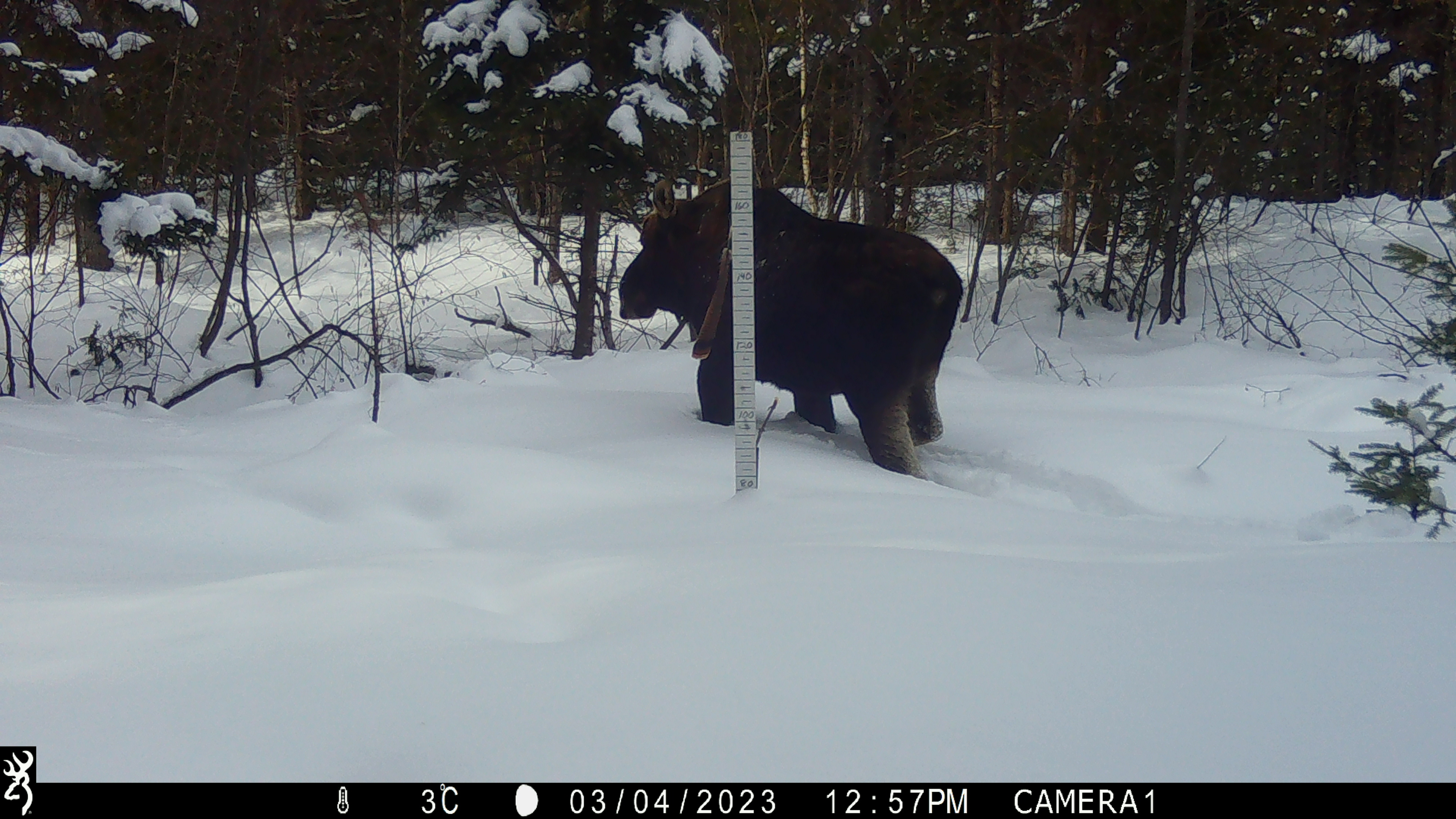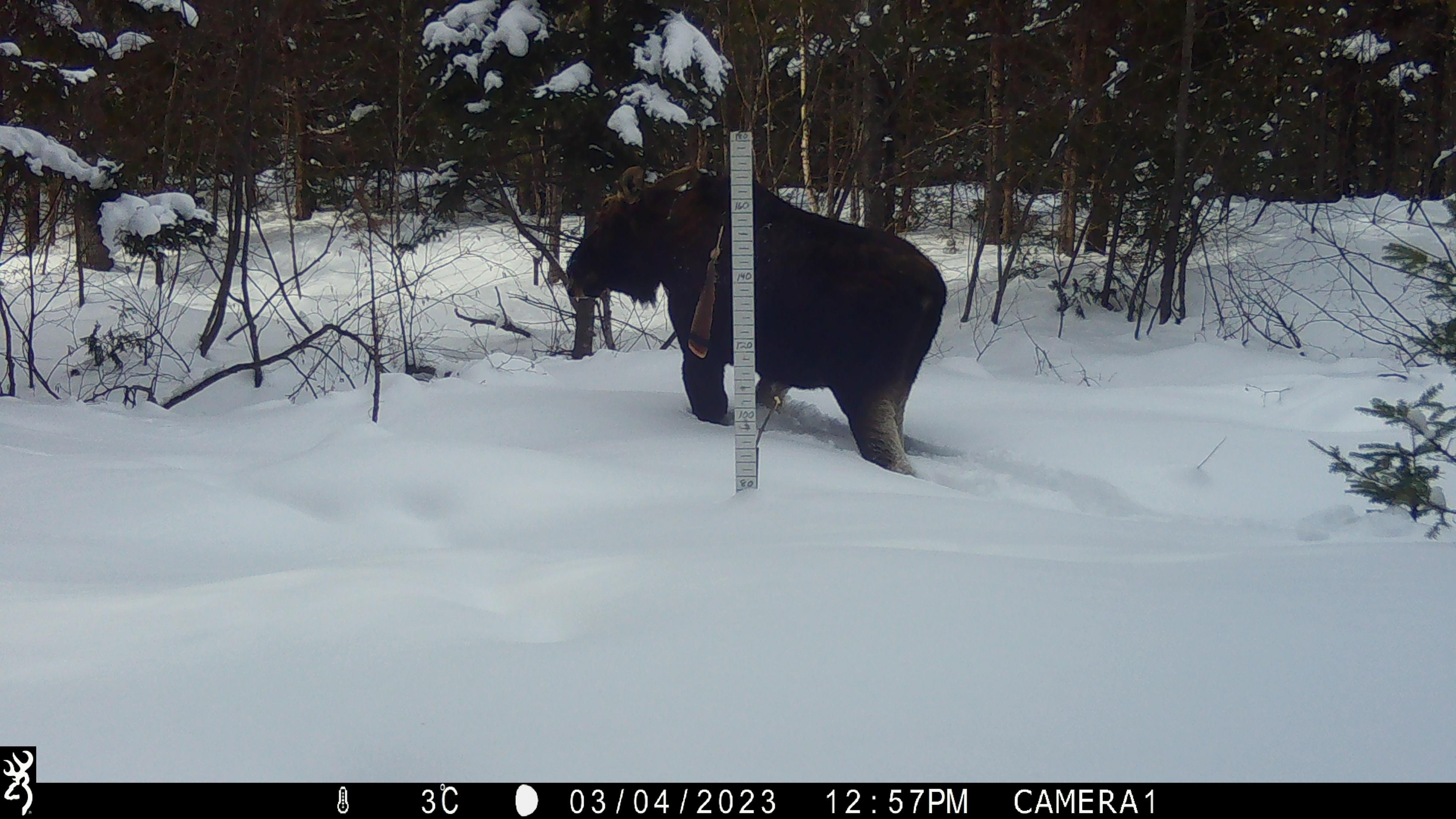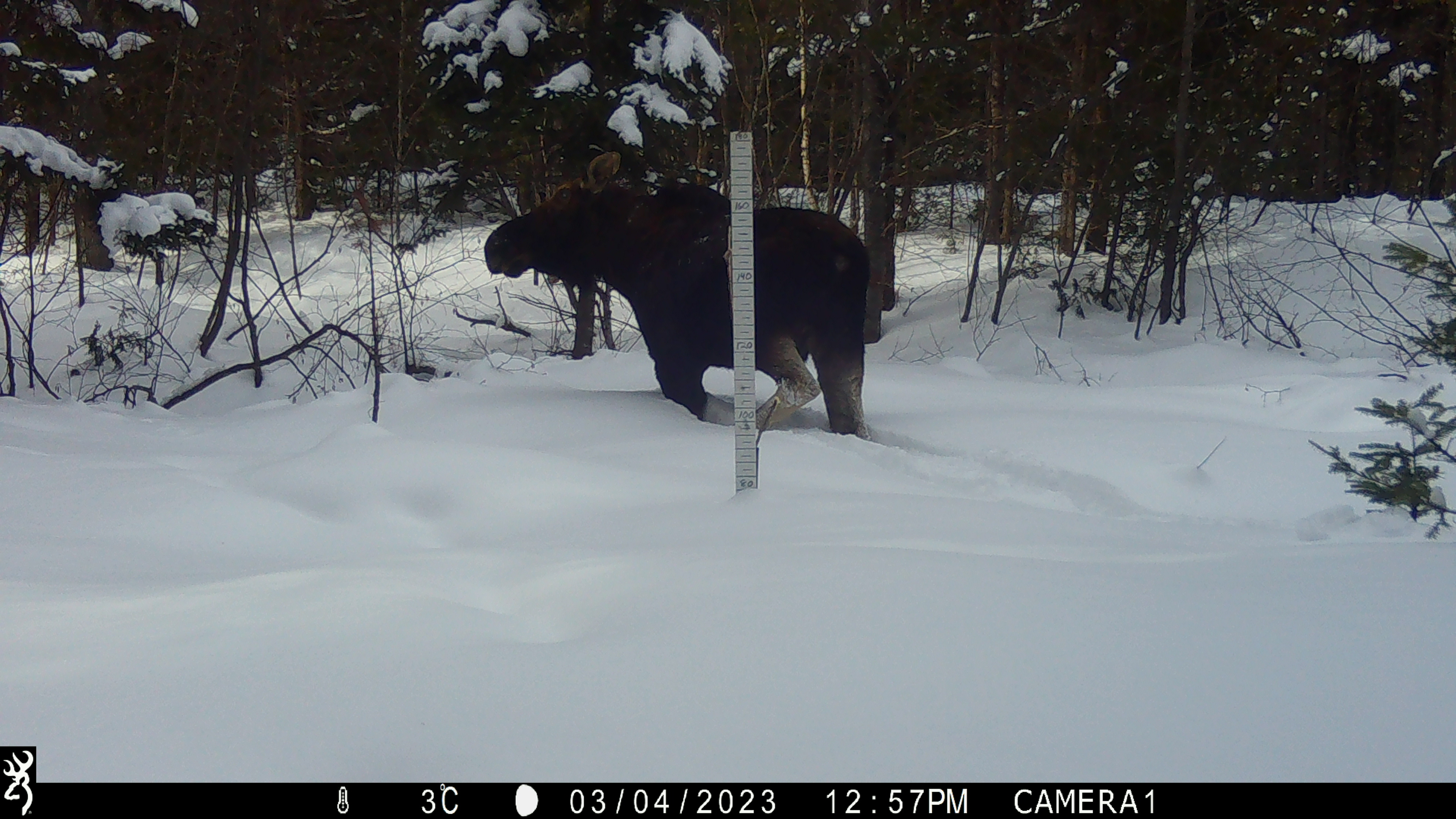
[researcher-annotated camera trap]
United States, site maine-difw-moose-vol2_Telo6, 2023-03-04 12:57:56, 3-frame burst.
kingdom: Animalia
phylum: Chordata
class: Mammalia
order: Artiodactyla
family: Cervidae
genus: Alces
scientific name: Alces alces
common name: moose